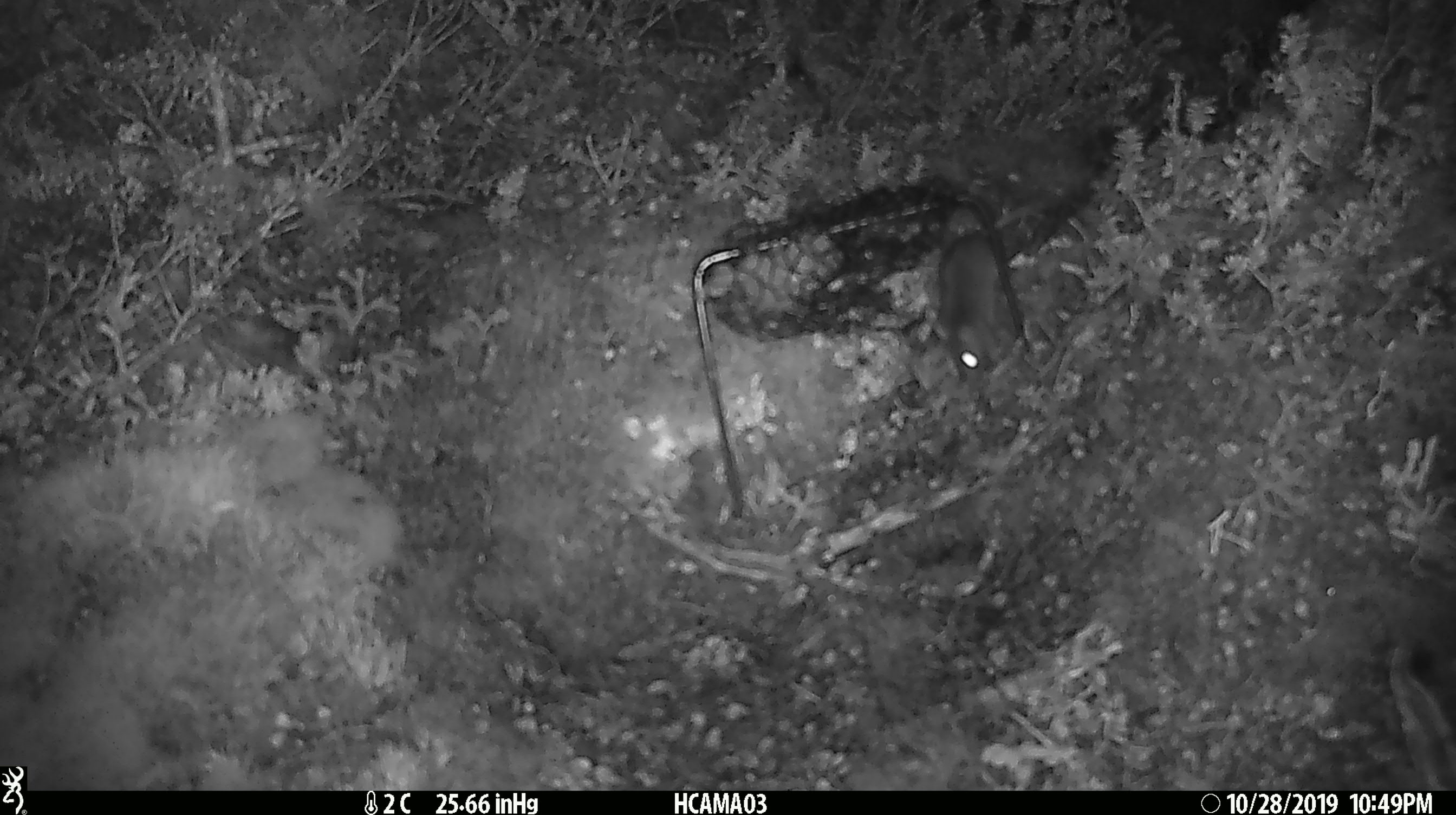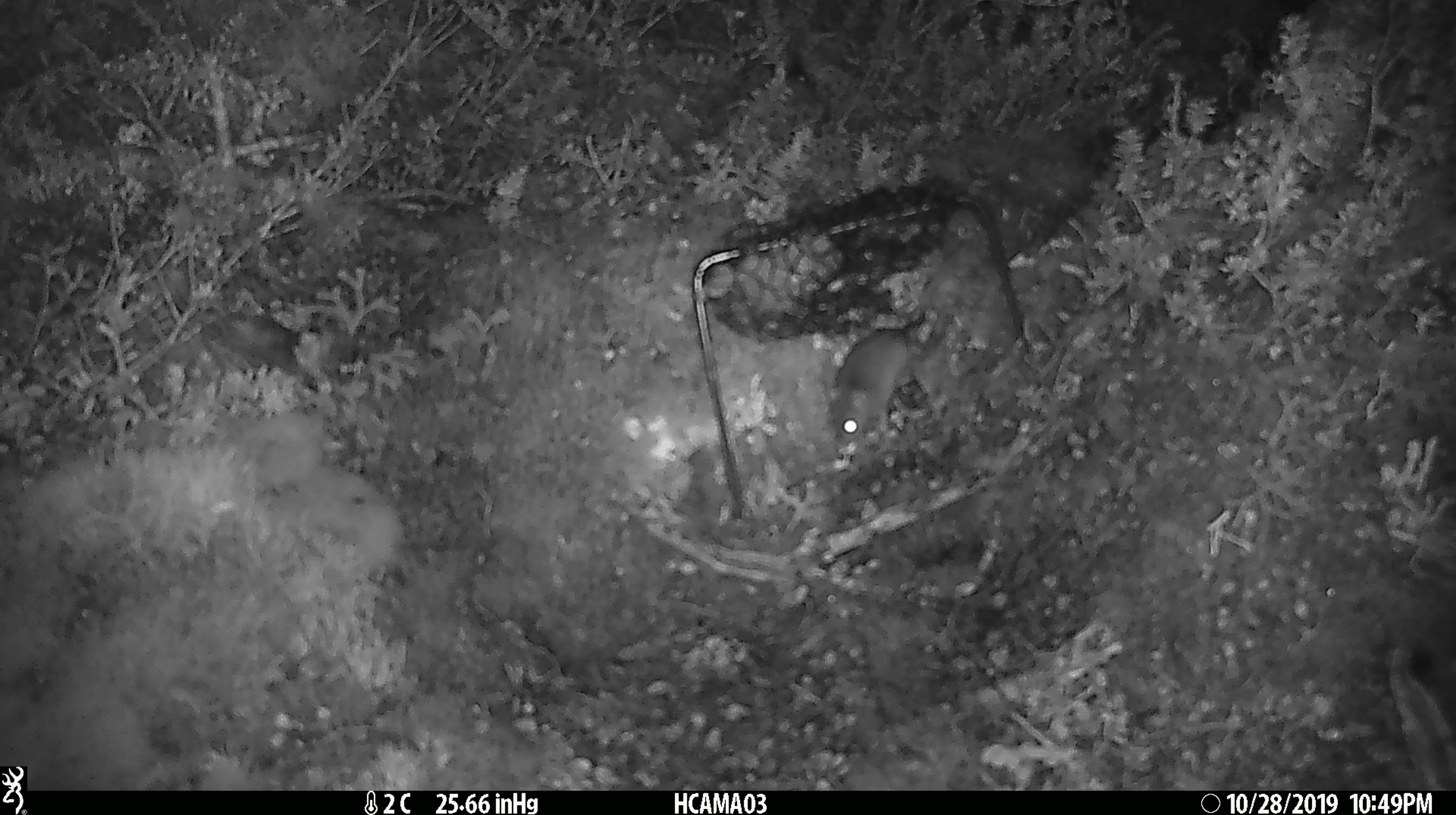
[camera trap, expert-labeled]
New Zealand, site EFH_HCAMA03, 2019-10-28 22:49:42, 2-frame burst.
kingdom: Animalia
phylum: Chordata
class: Mammalia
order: Rodentia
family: Muridae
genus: Mus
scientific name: Mus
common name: mouse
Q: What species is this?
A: Mouse (Mus).